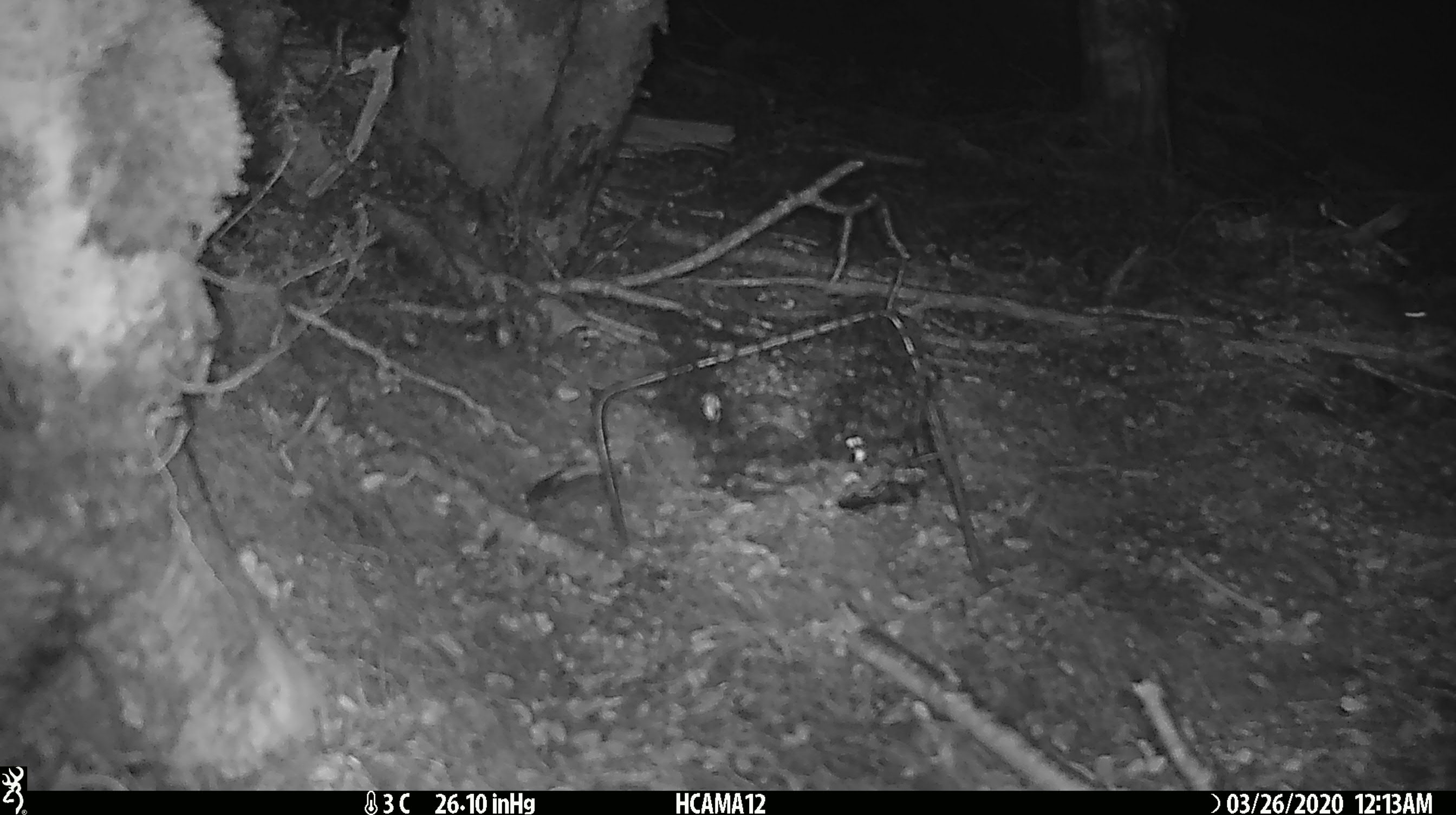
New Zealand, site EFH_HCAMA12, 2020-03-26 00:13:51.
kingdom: Animalia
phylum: Chordata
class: Mammalia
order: Rodentia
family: Muridae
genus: Mus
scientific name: Mus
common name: mouse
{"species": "mouse (Mus)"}